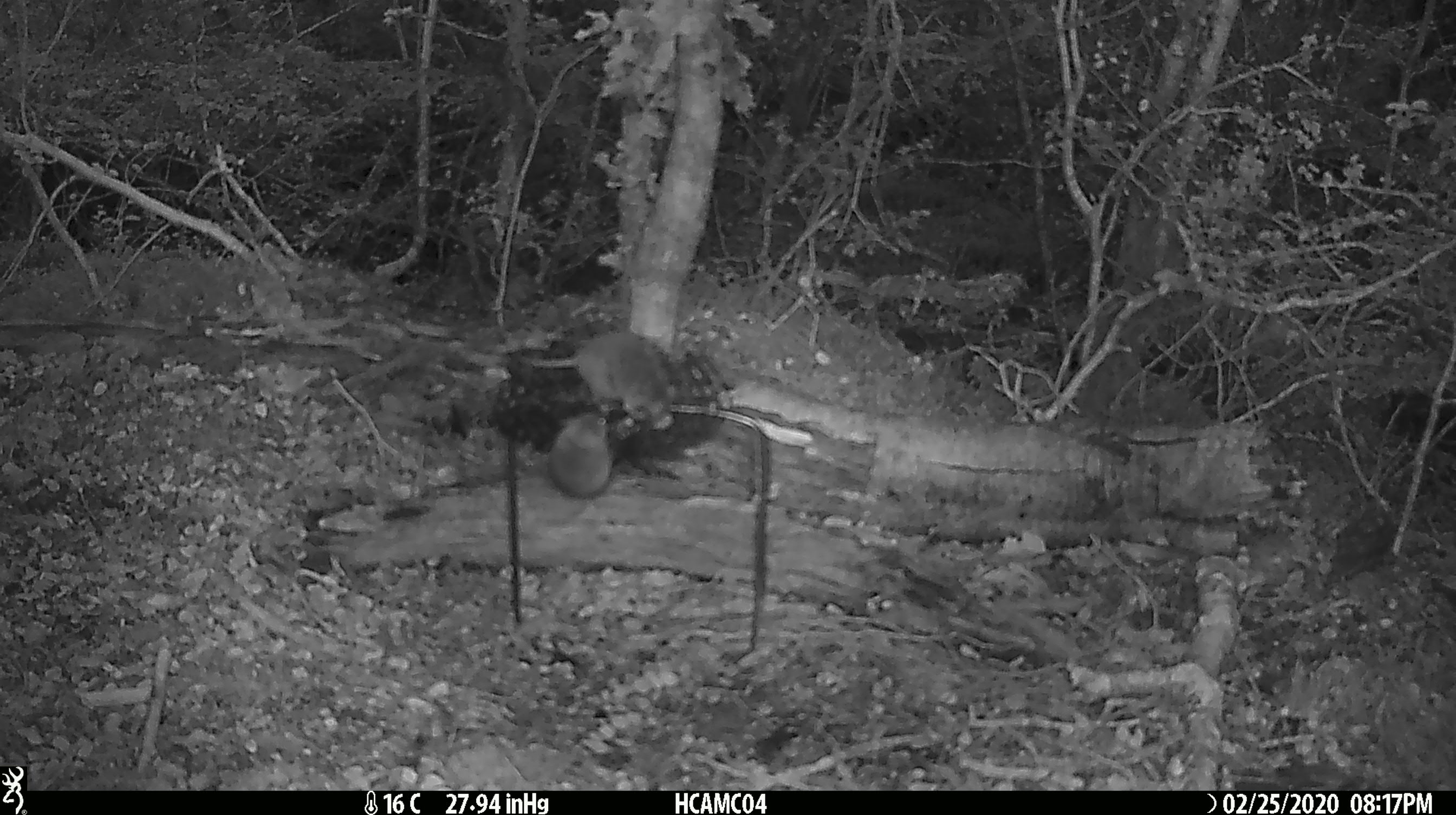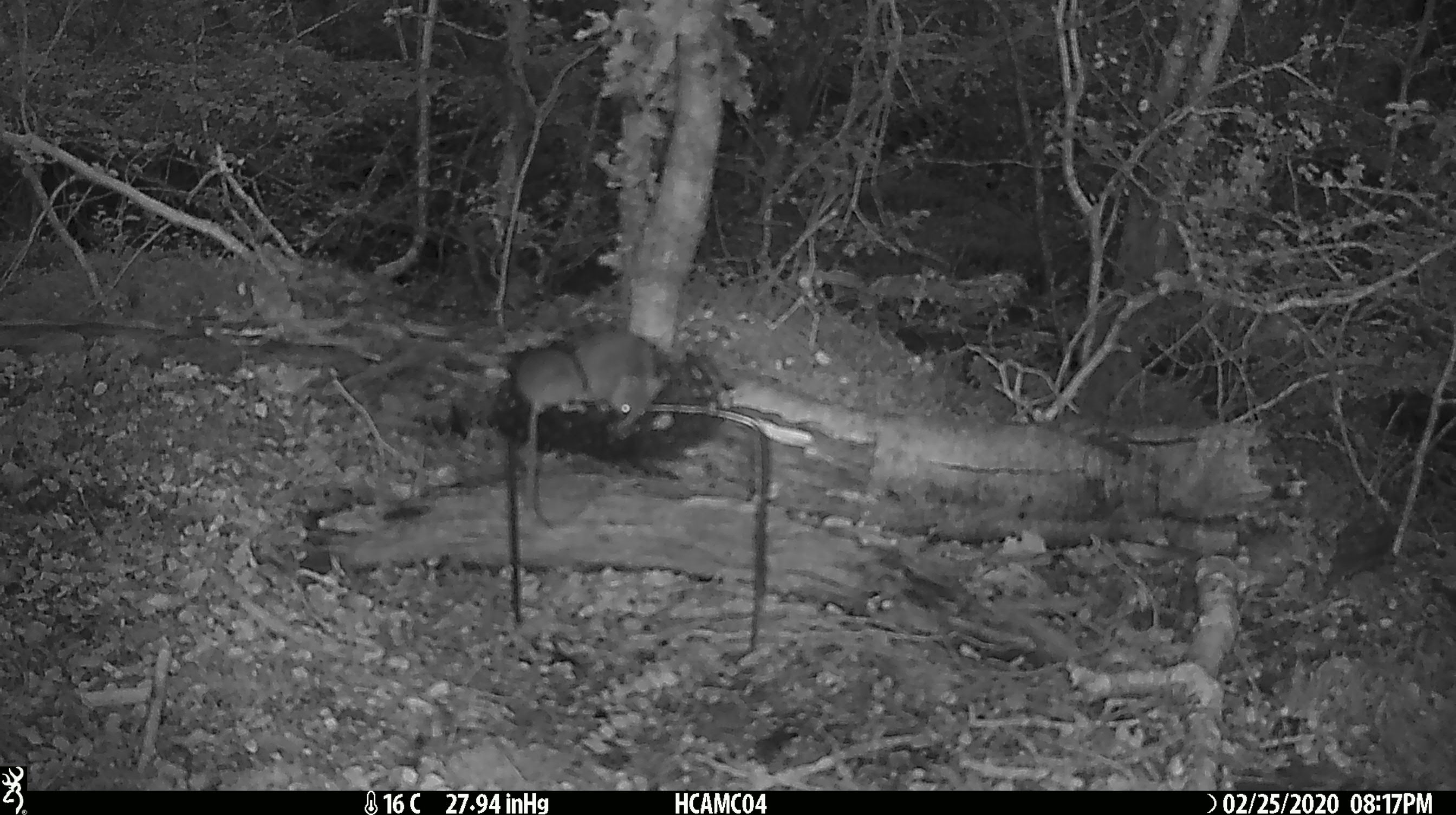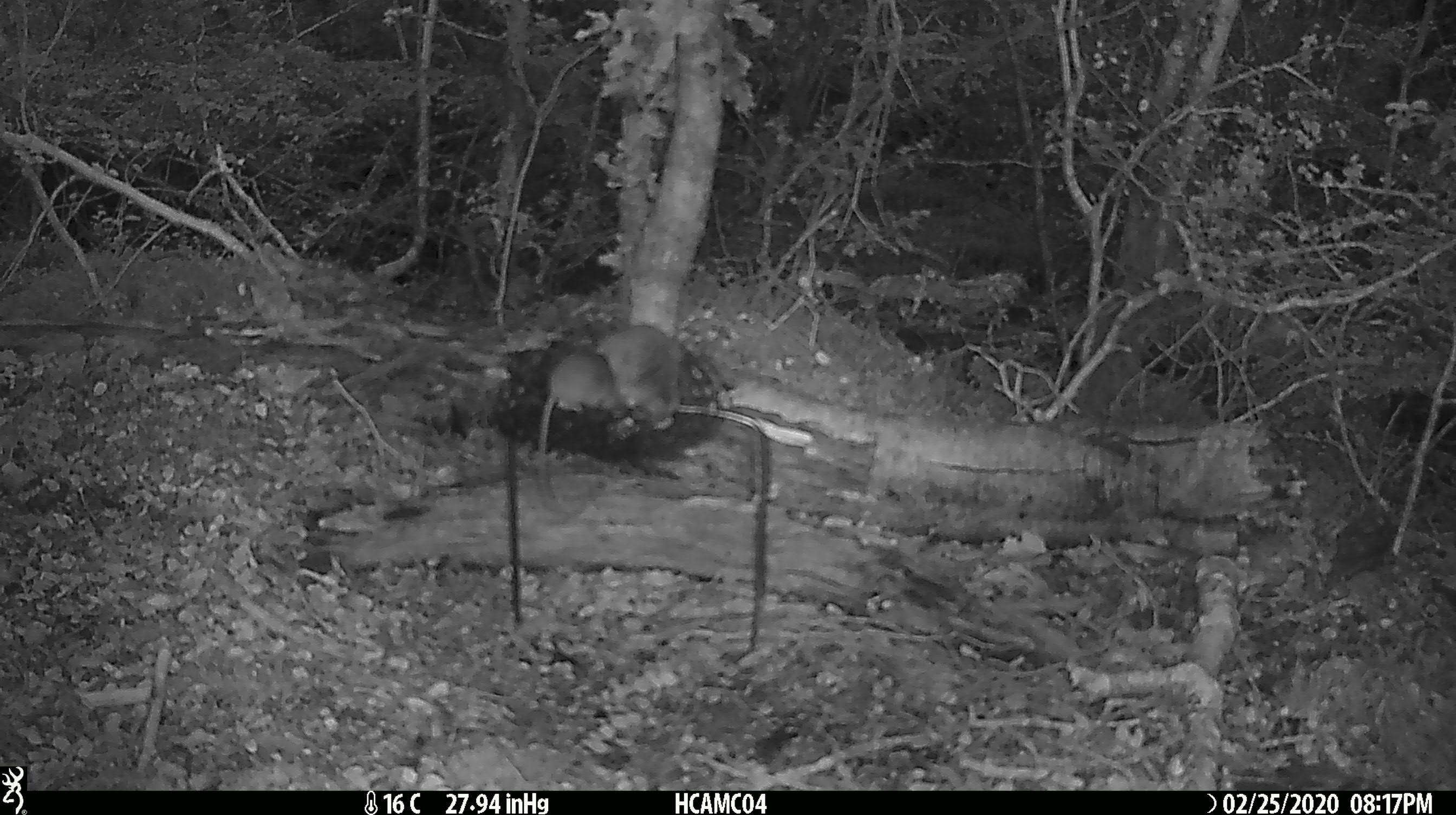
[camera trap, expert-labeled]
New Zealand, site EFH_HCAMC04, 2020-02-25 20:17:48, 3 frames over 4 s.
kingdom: Animalia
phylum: Chordata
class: Mammalia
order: Rodentia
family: Muridae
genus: Mus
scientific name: Mus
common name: mouse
Mouse (Mus).